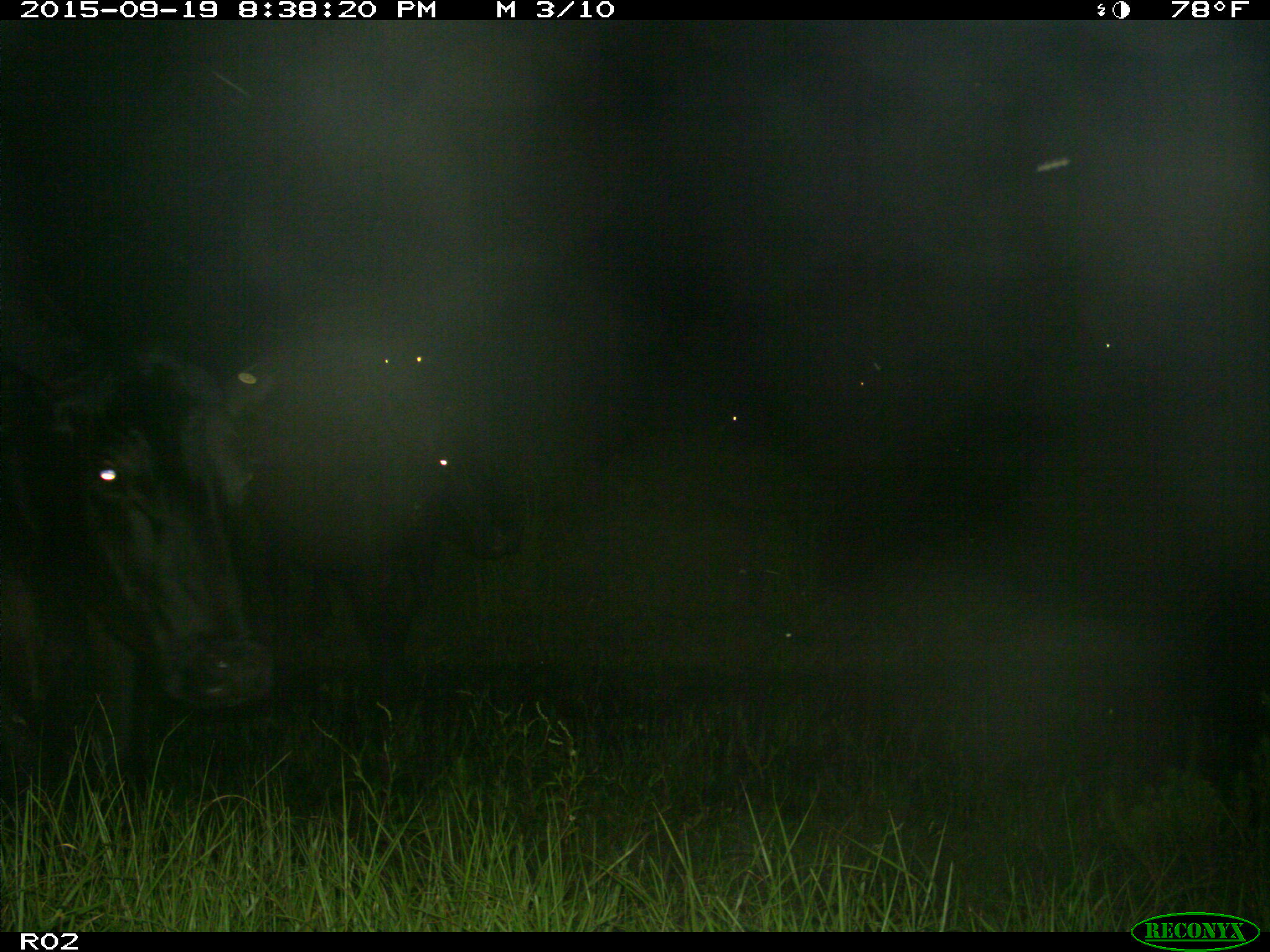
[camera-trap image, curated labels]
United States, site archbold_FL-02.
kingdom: Animalia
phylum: Chordata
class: Mammalia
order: Artiodactyla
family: Bovidae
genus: Bos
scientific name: Bos taurus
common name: domestic cow